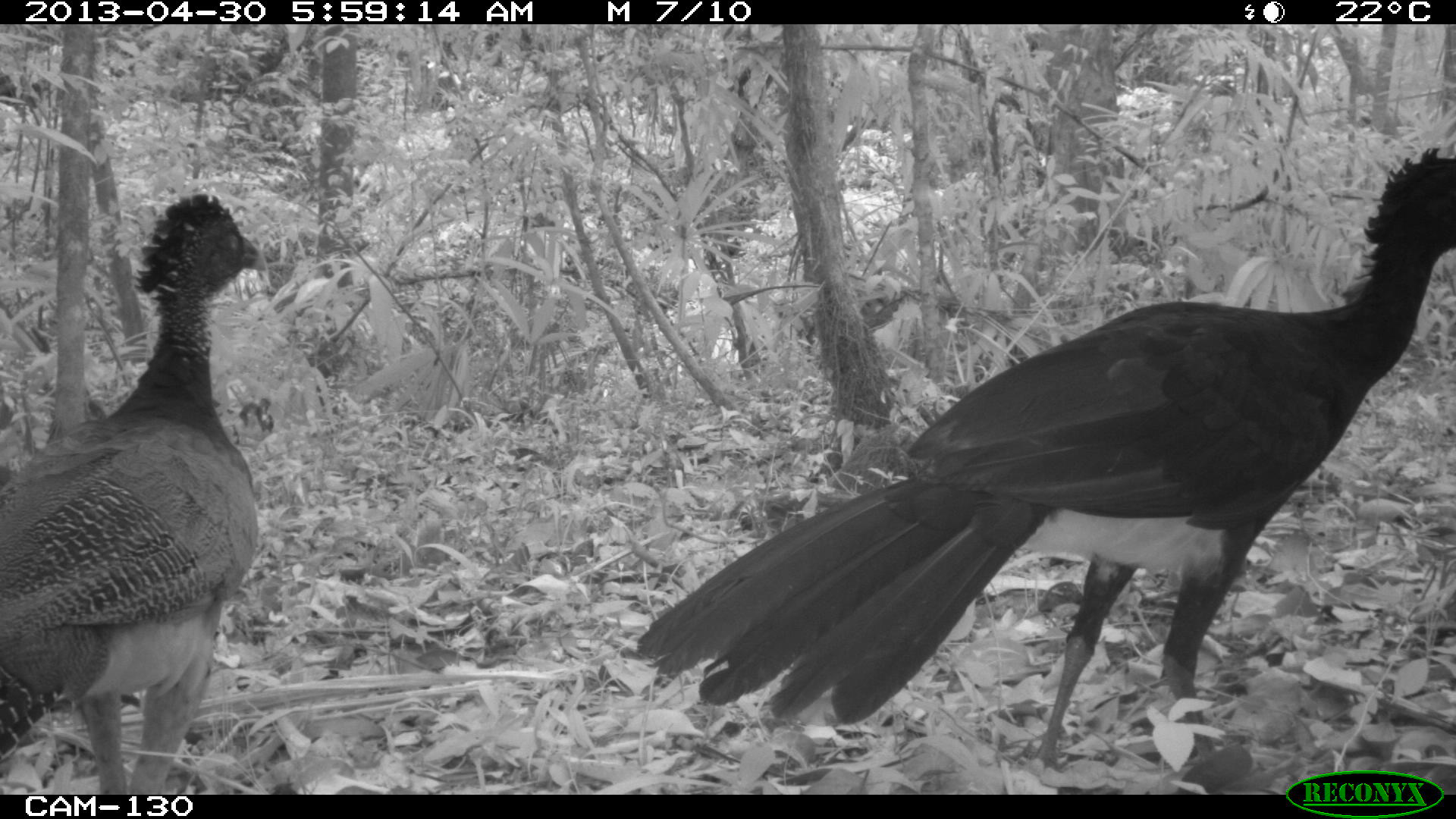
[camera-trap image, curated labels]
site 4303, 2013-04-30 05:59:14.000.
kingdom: Animalia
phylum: Chordata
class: Aves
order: Galliformes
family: Cracidae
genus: Crax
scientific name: Crax rubra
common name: great curassow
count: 2